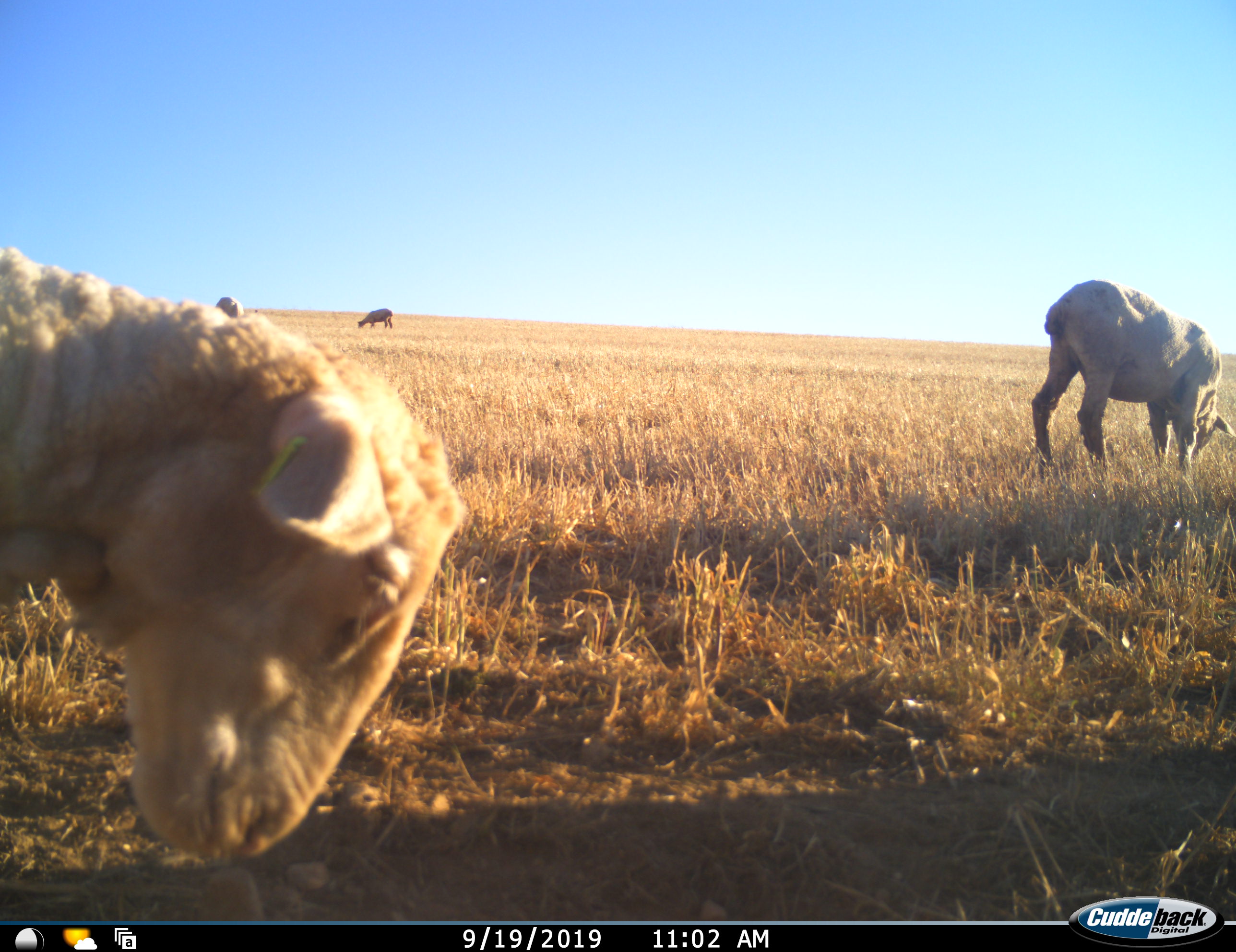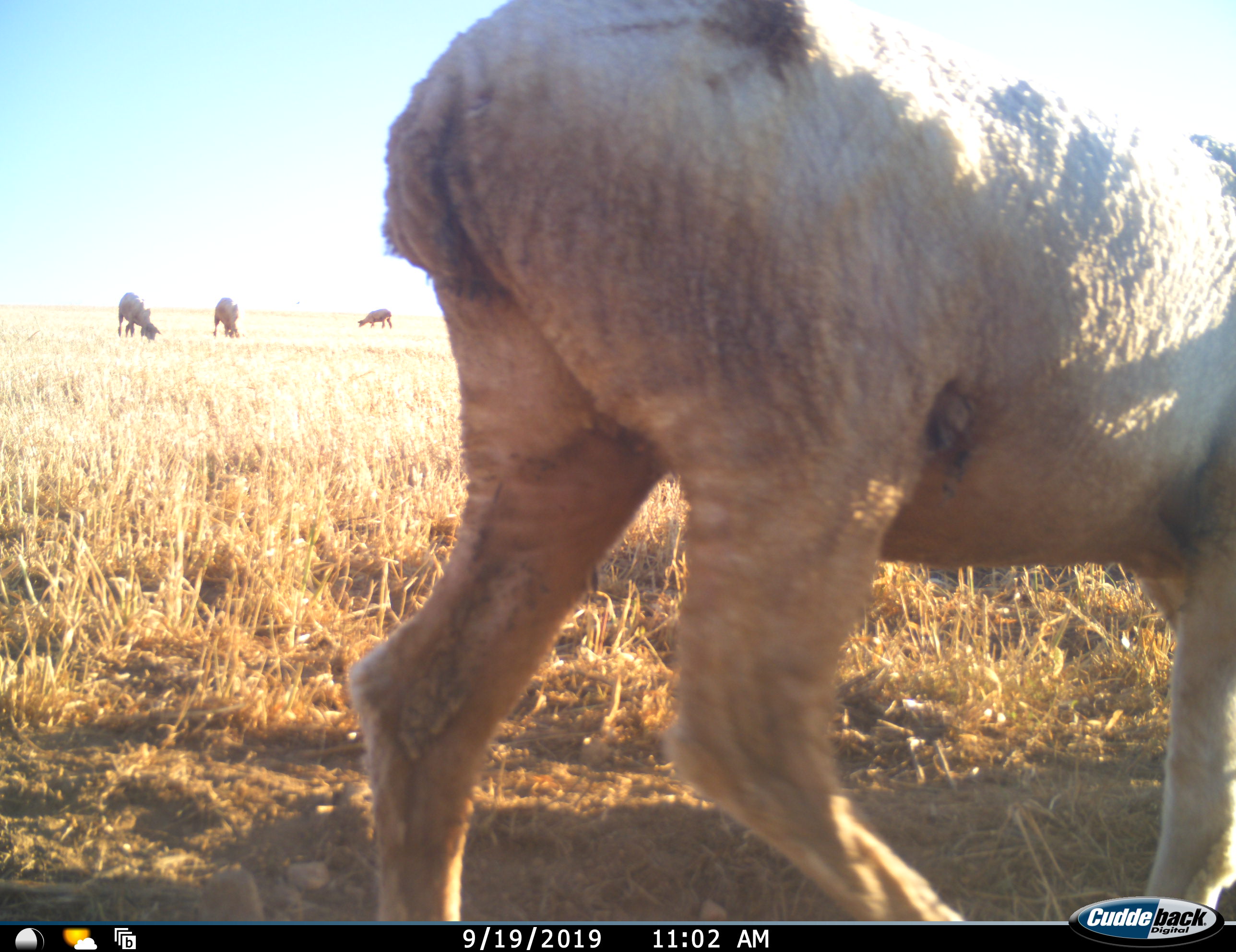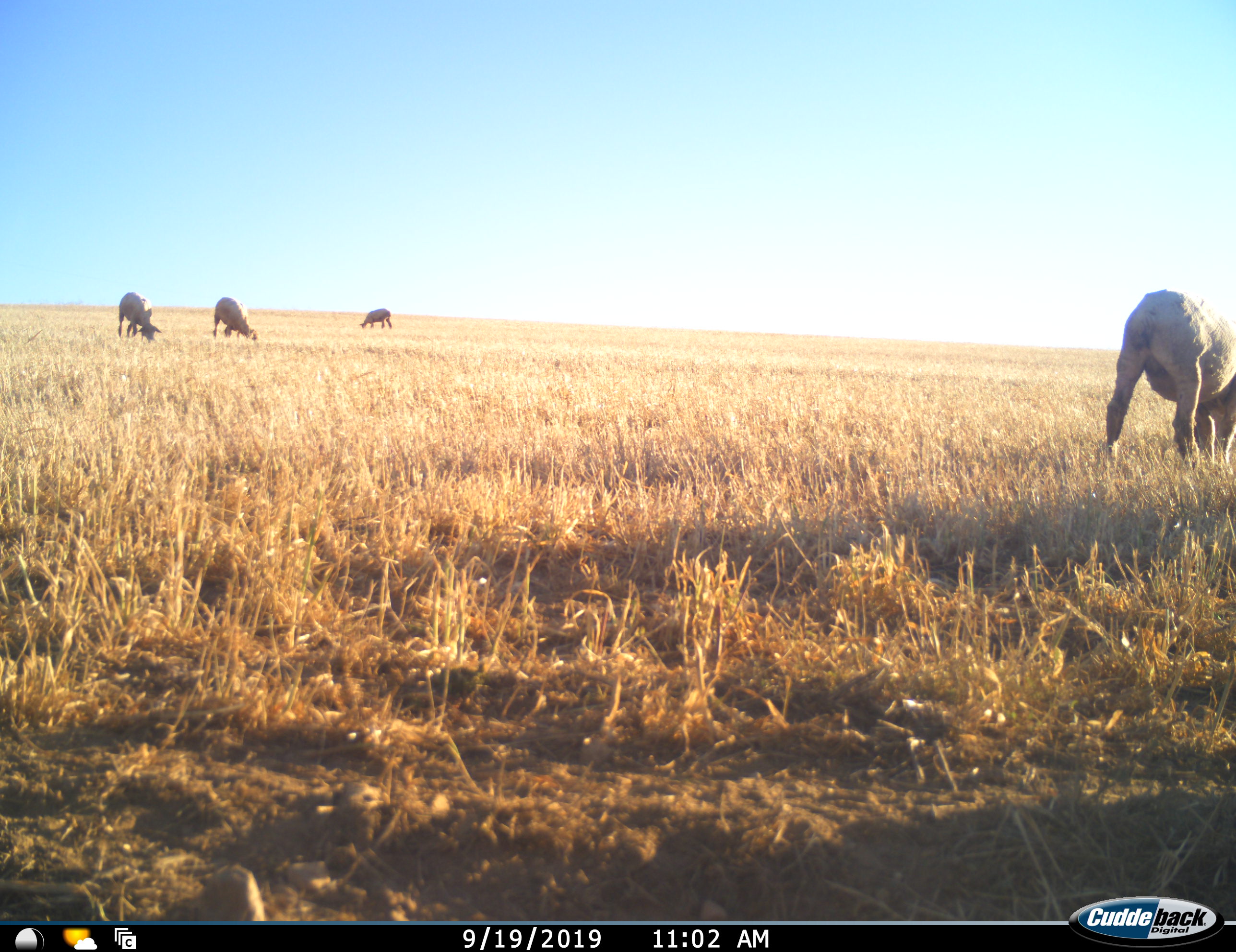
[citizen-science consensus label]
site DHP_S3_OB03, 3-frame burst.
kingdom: Animalia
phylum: Chordata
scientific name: Vertebrata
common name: domestic animal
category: domesticanimal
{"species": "domesticanimal (domestic animal) (Vertebrata)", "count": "5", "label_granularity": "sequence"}